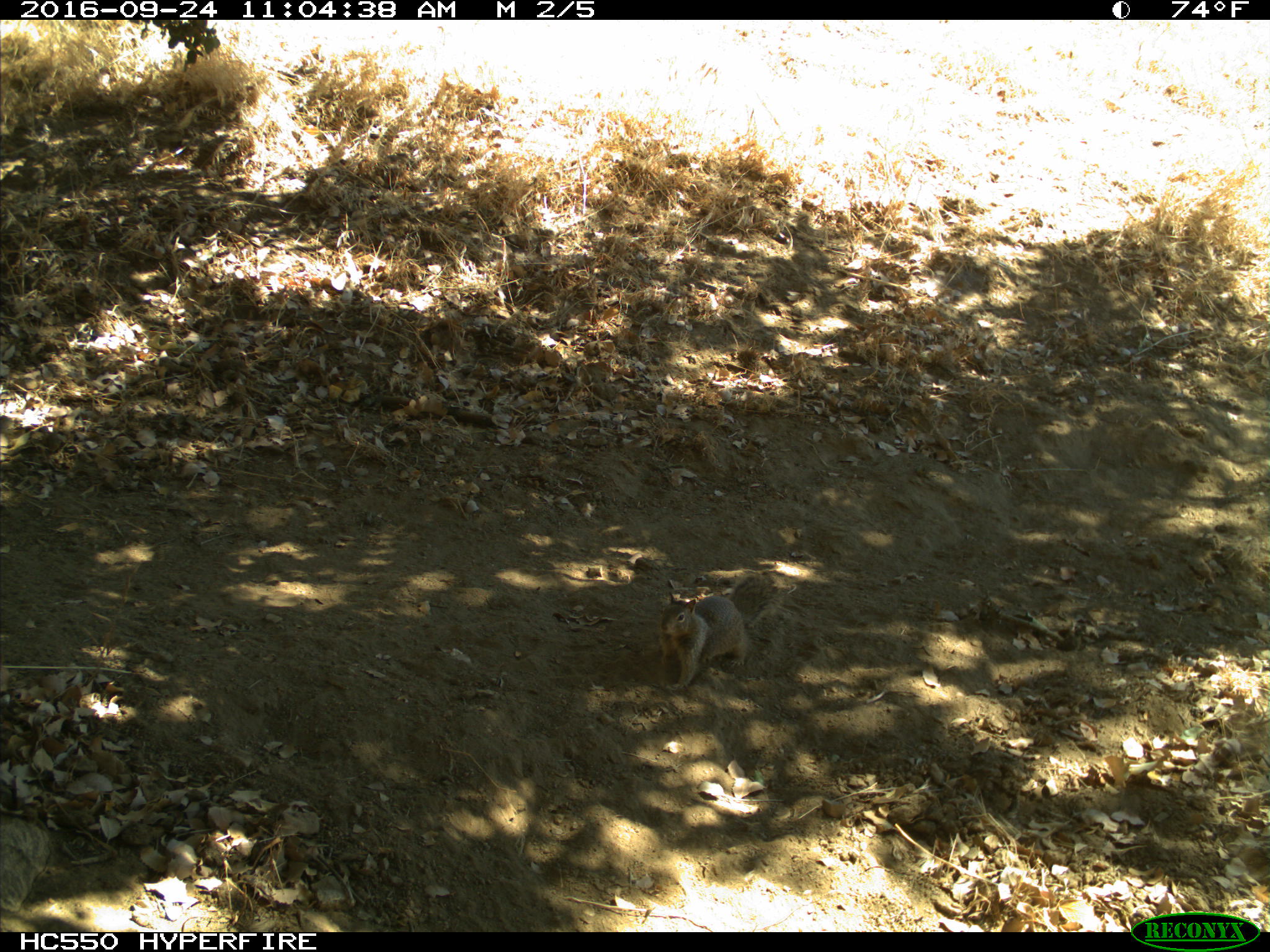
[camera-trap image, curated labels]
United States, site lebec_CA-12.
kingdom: Animalia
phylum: Chordata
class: Mammalia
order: Rodentia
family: Sciuridae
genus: Otospermophilus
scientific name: Otospermophilus beecheyi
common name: california ground squirrel